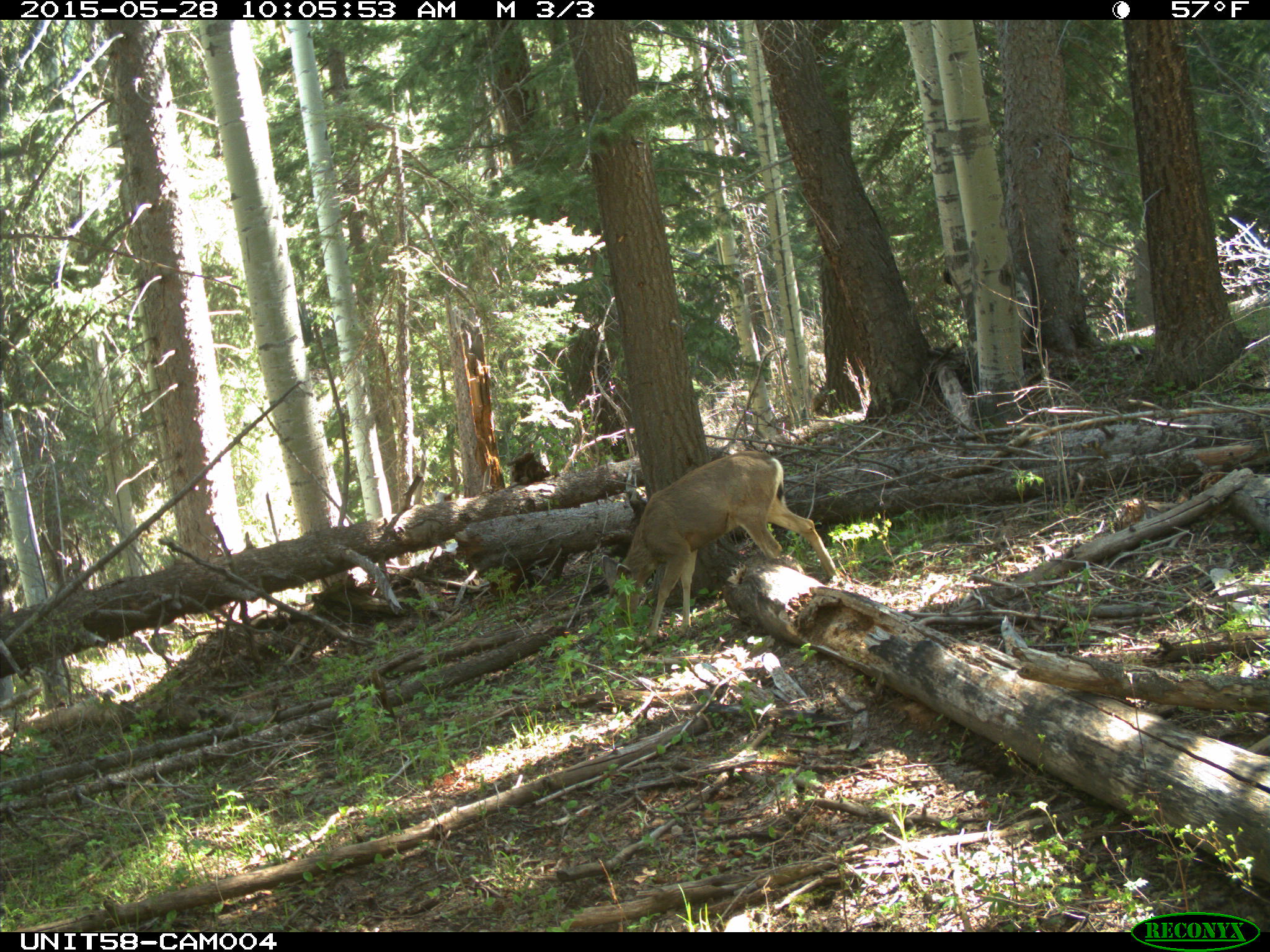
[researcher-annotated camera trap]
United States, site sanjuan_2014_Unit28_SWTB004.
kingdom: Animalia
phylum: Chordata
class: Mammalia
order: Artiodactyla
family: Cervidae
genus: Odocoileus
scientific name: Odocoileus hemionus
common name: mule deer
Odocoileus hemionus (mule deer).